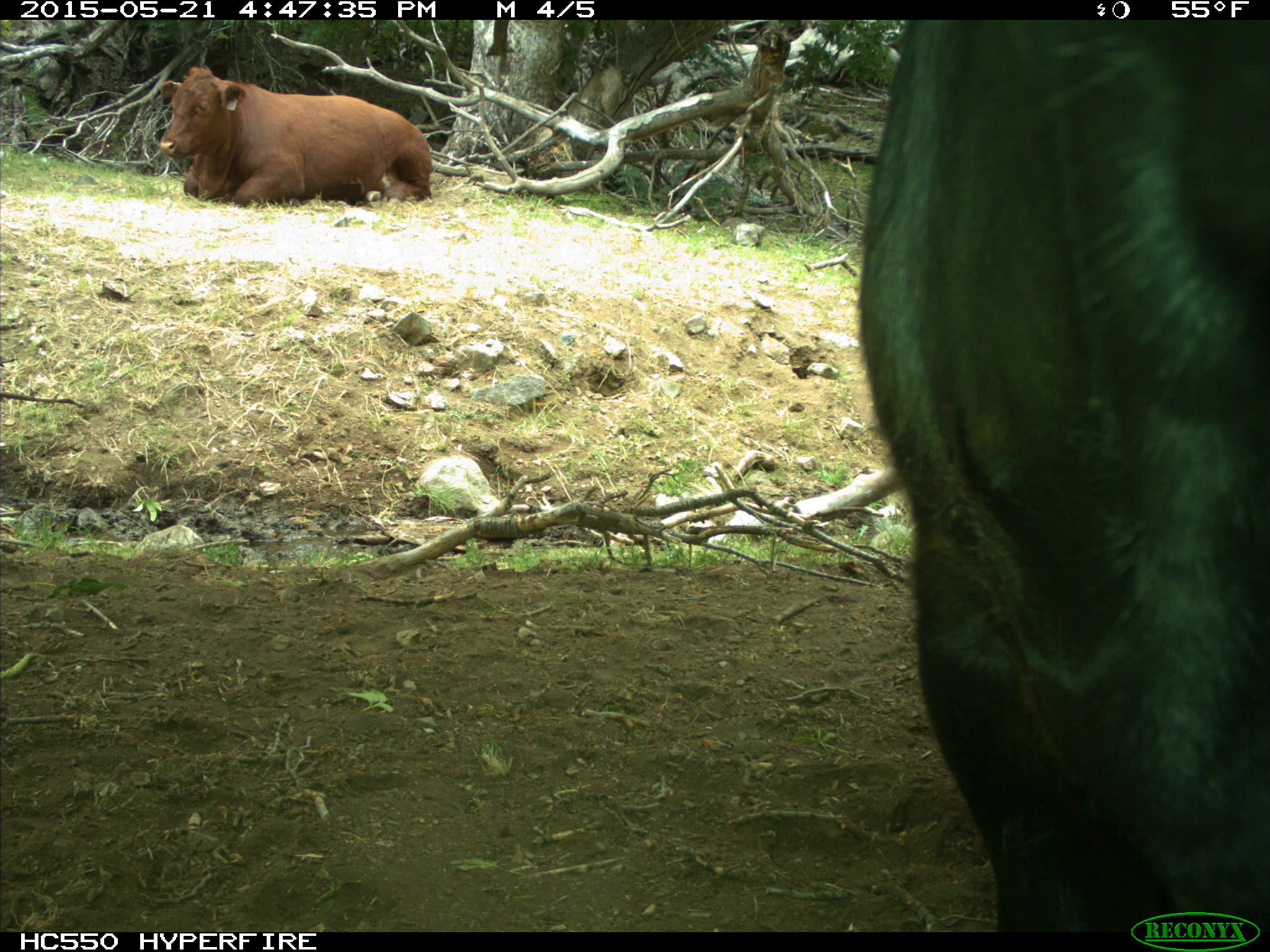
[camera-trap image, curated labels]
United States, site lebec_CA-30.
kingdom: Animalia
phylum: Chordata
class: Mammalia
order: Artiodactyla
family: Bovidae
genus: Bos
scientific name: Bos taurus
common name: domestic cow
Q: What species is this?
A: Bos taurus (domestic cow).